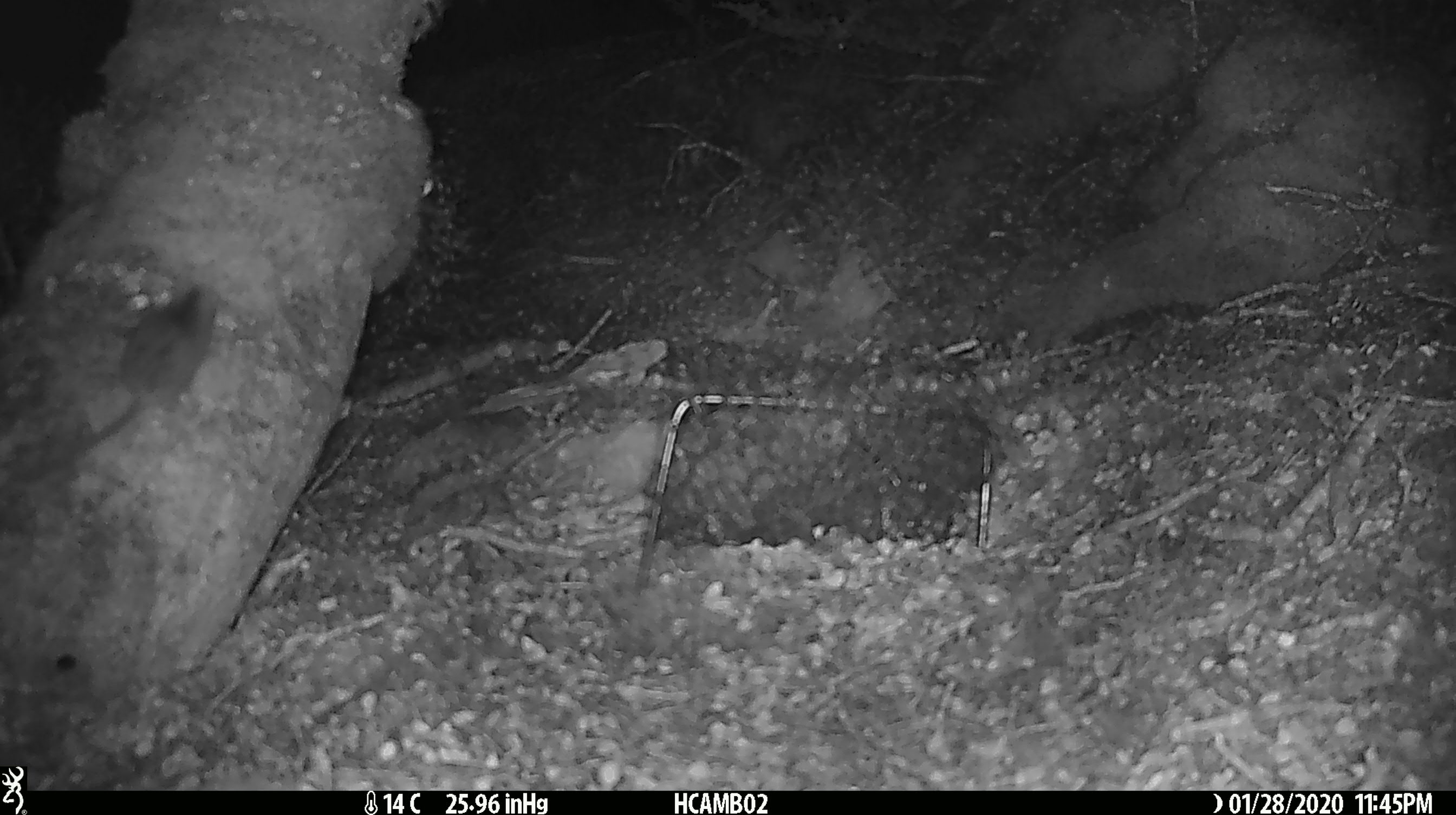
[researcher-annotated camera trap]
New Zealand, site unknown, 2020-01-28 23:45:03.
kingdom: Animalia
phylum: Chordata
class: Mammalia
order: Rodentia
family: Muridae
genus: Mus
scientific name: Mus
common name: mouse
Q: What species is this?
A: Mouse (Mus).